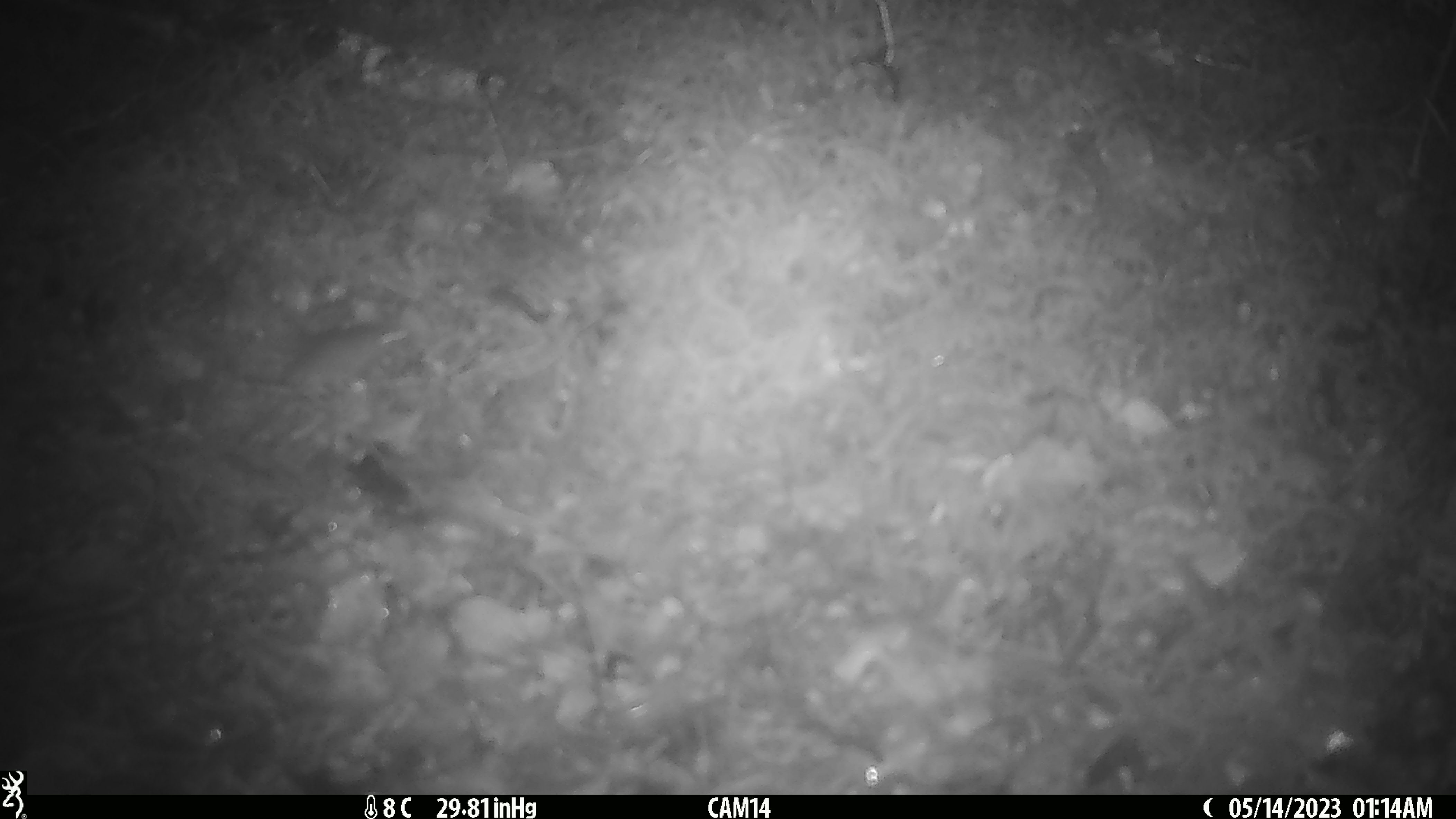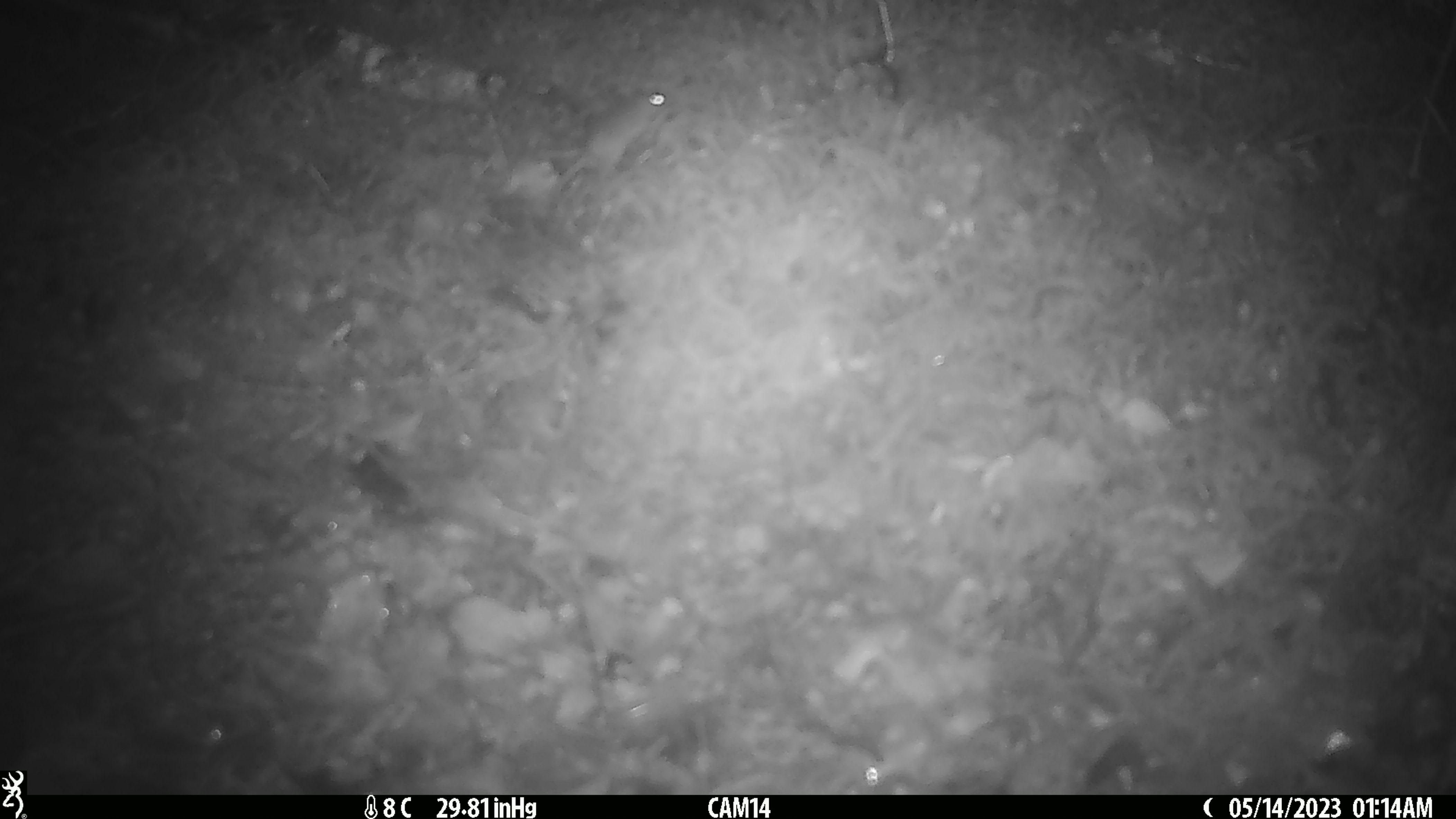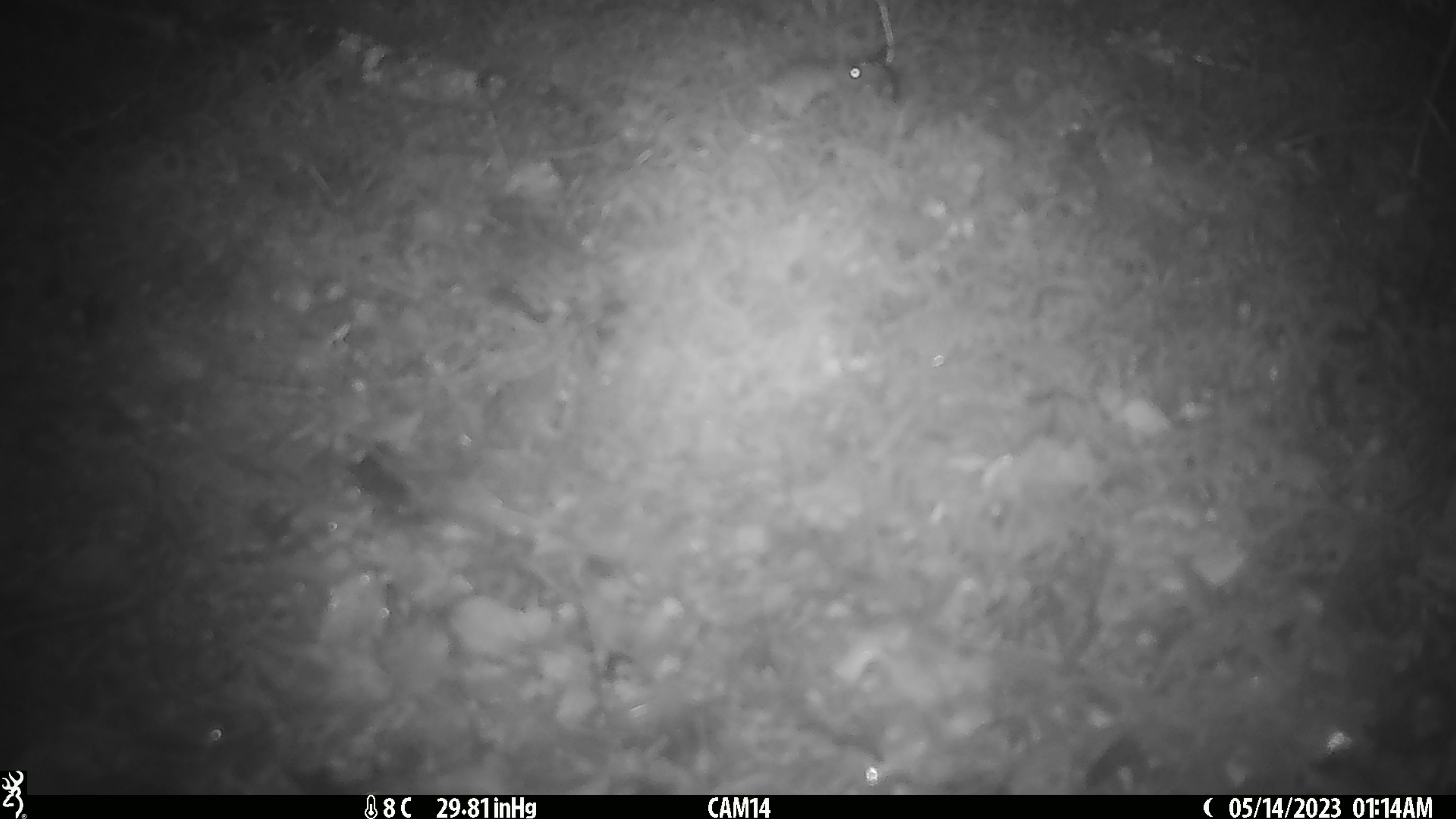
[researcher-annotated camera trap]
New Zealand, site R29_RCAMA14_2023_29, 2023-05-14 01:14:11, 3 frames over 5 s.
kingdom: Animalia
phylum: Chordata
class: Mammalia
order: Rodentia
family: Muridae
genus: Mus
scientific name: Mus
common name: mouse